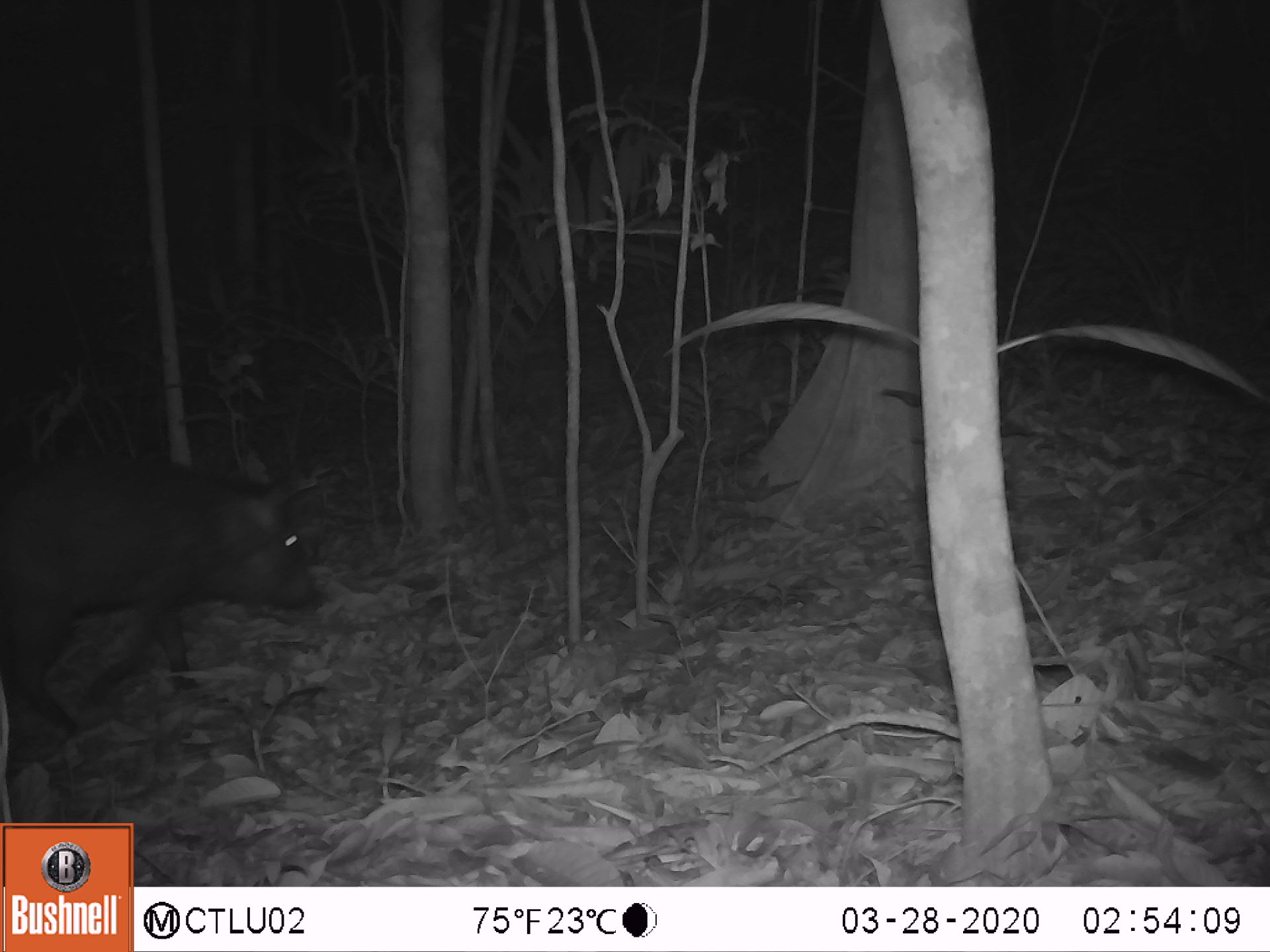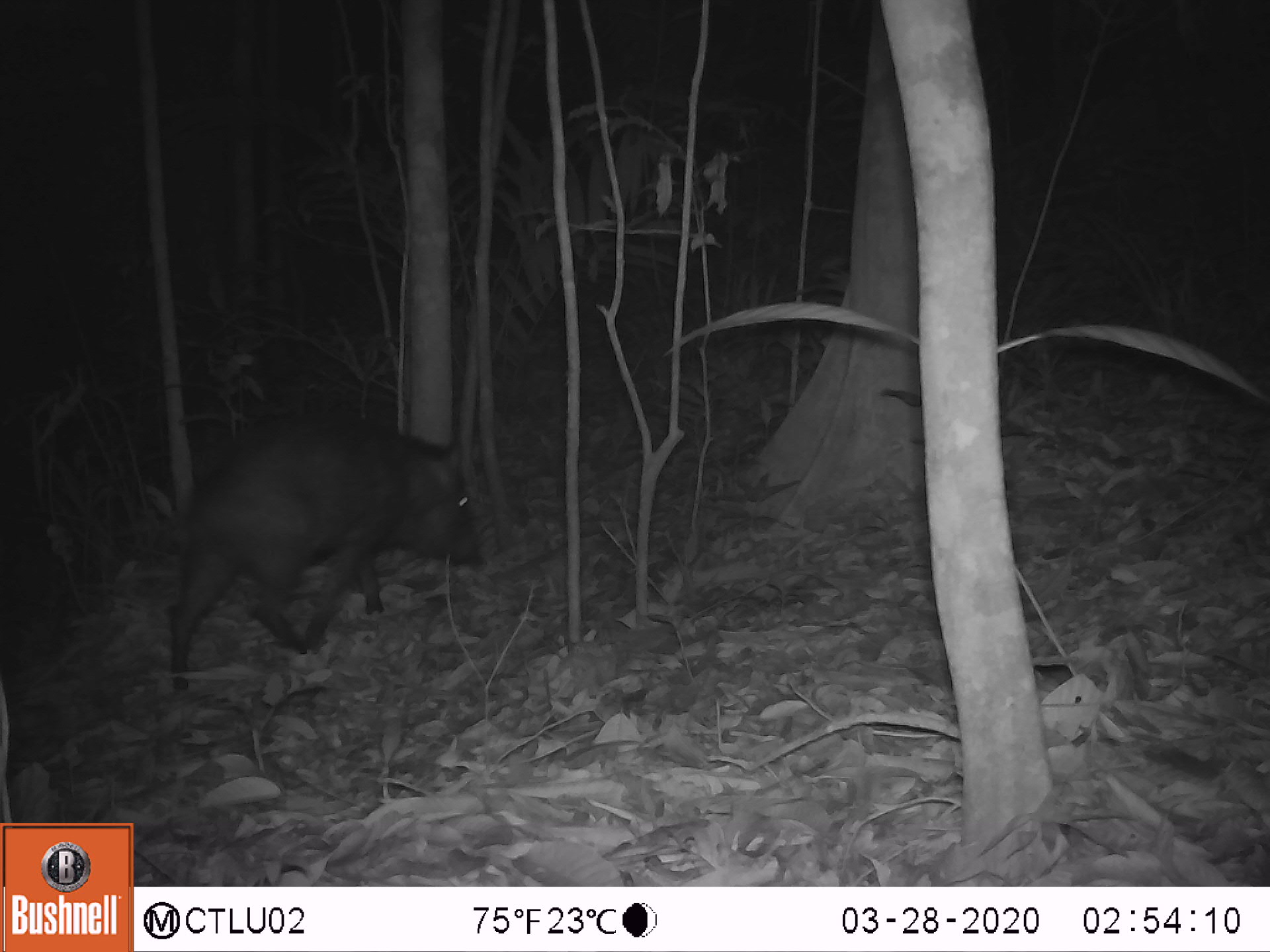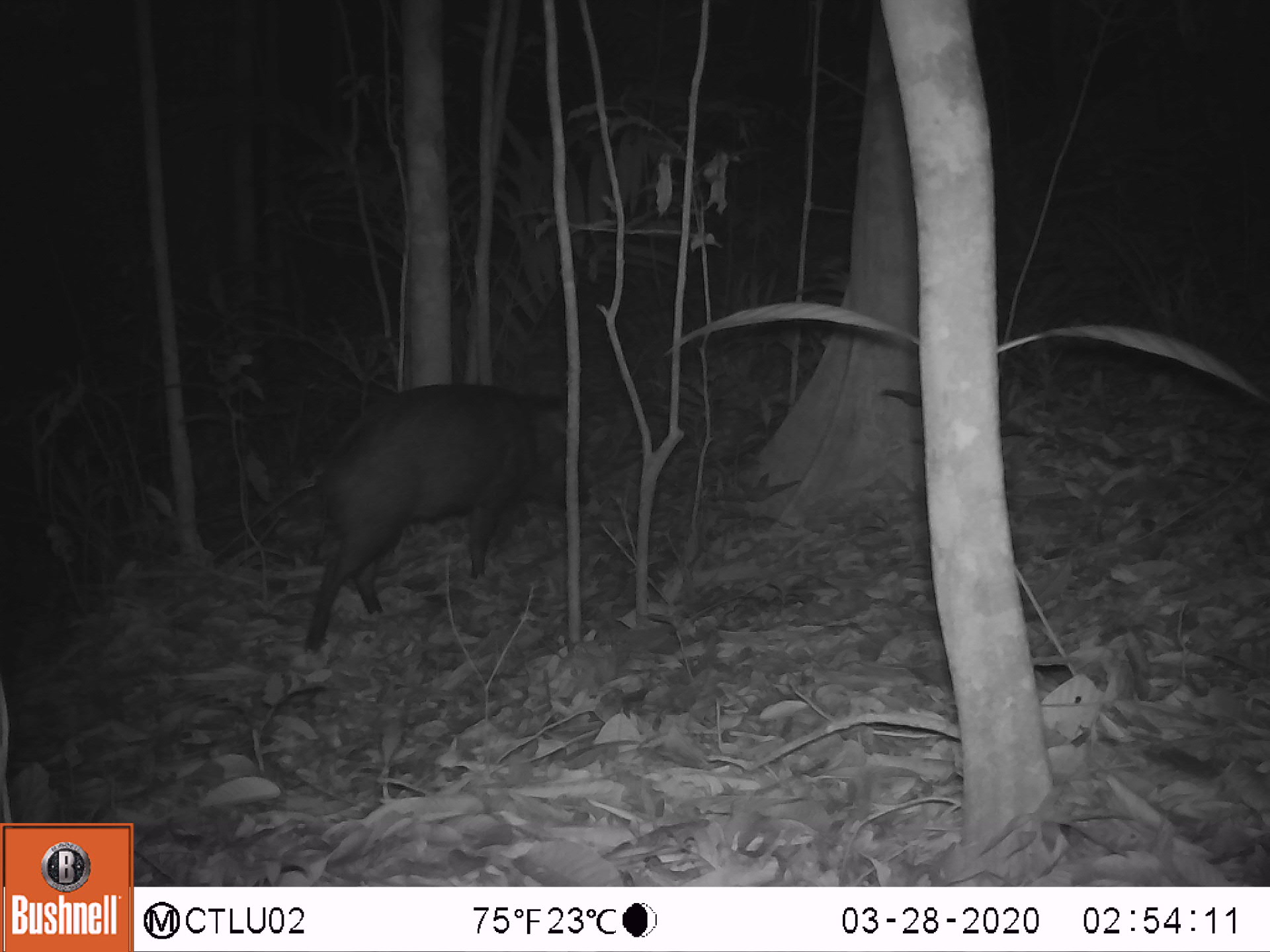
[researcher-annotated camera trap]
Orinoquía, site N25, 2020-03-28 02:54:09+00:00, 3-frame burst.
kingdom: Animalia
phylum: Chordata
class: Mammalia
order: Artiodactyla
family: Tayassuidae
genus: Pecari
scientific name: Pecari tajacu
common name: collared peccary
Collared peccary (Pecari tajacu).